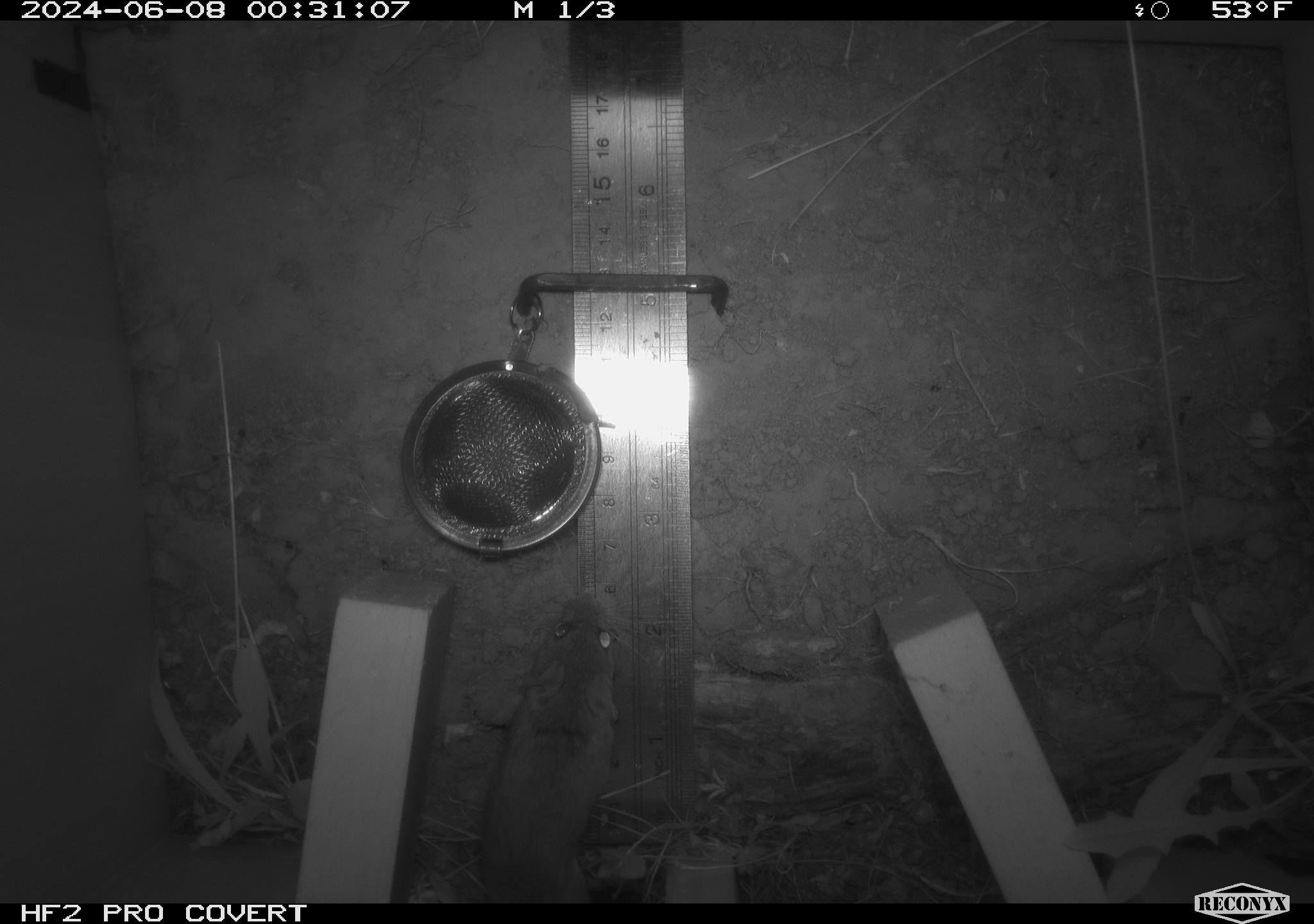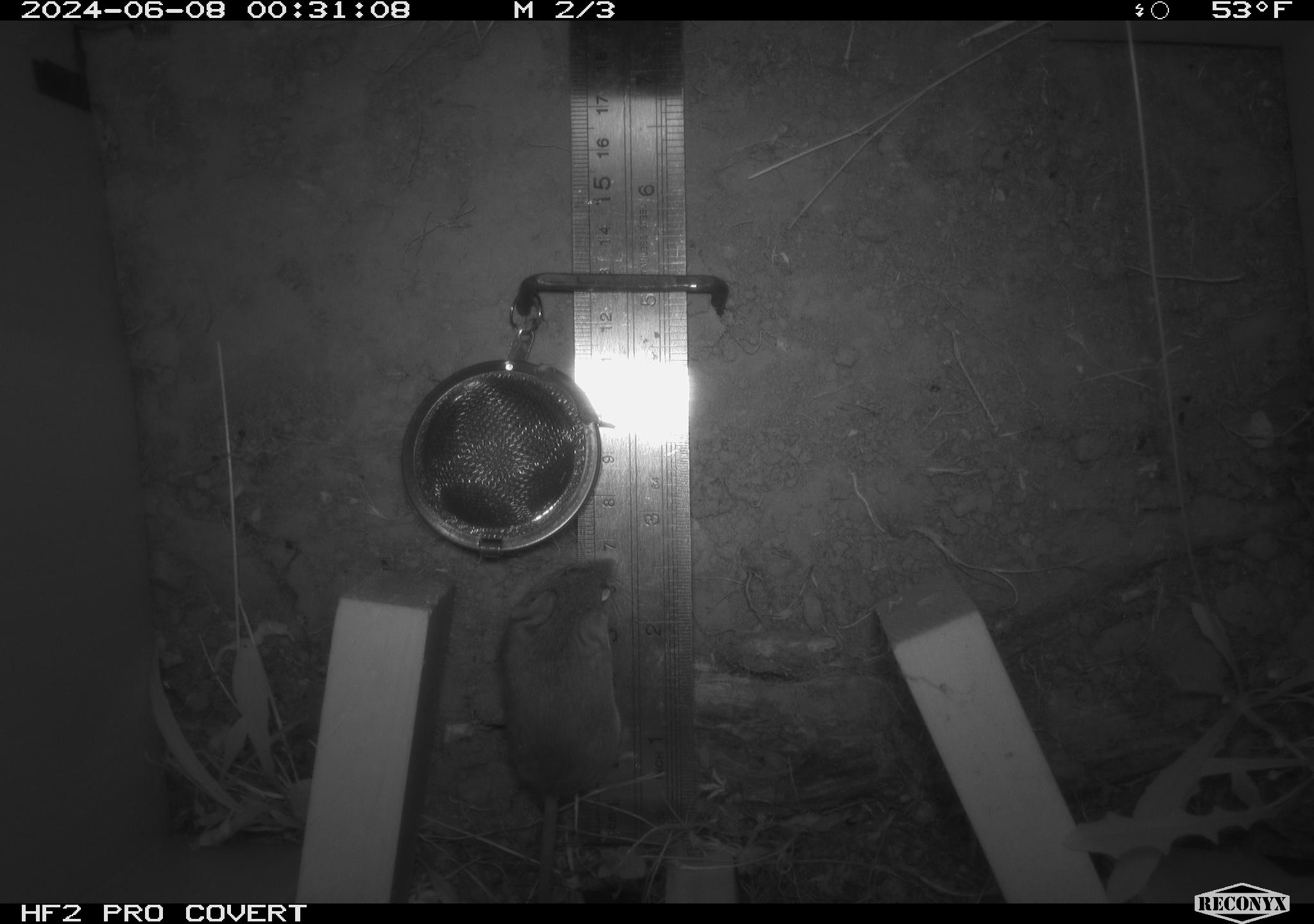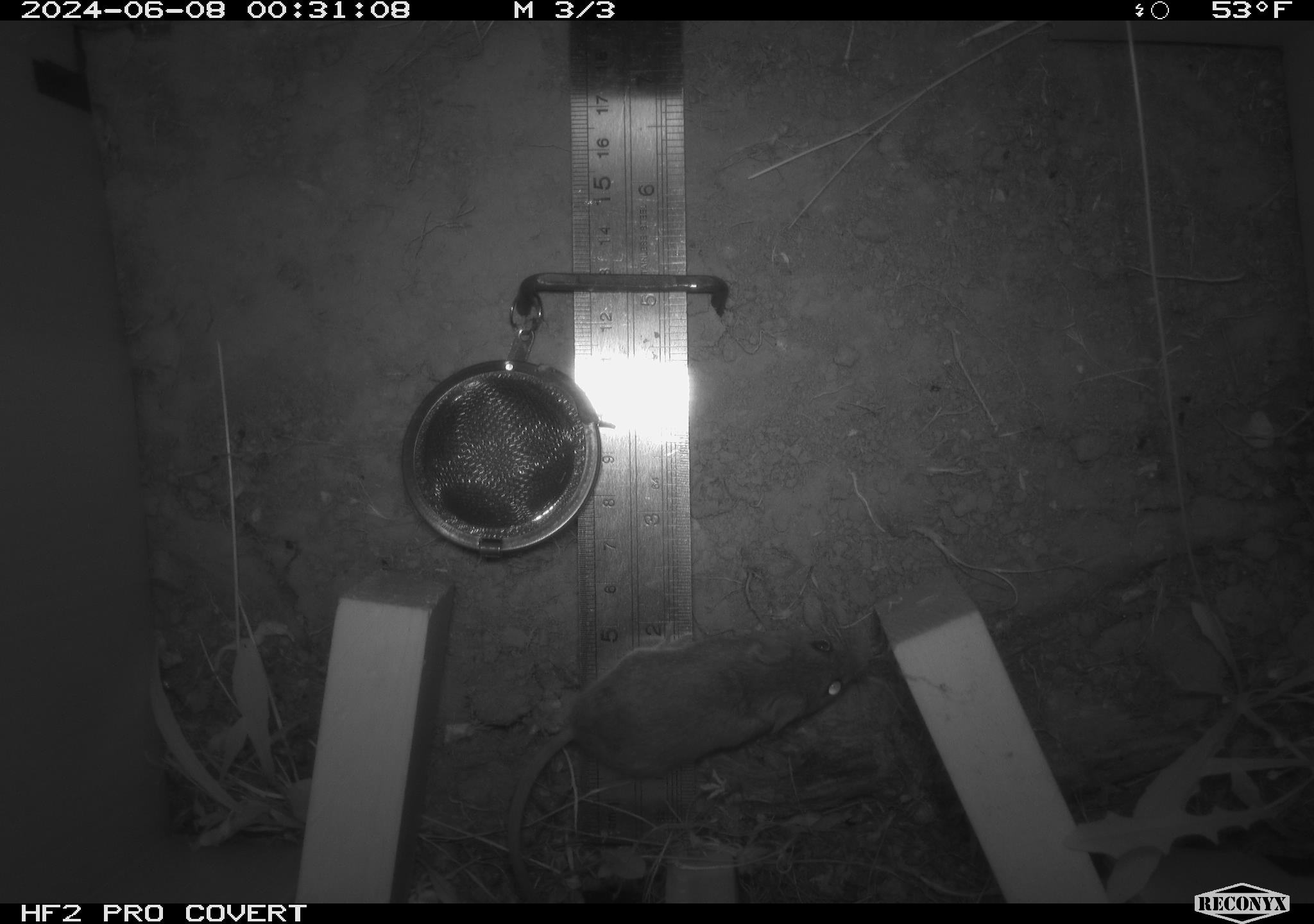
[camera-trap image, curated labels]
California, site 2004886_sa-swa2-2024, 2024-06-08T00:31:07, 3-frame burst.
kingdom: Animalia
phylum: Chordata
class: Mammalia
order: Rodentia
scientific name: Rodentia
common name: mouse species